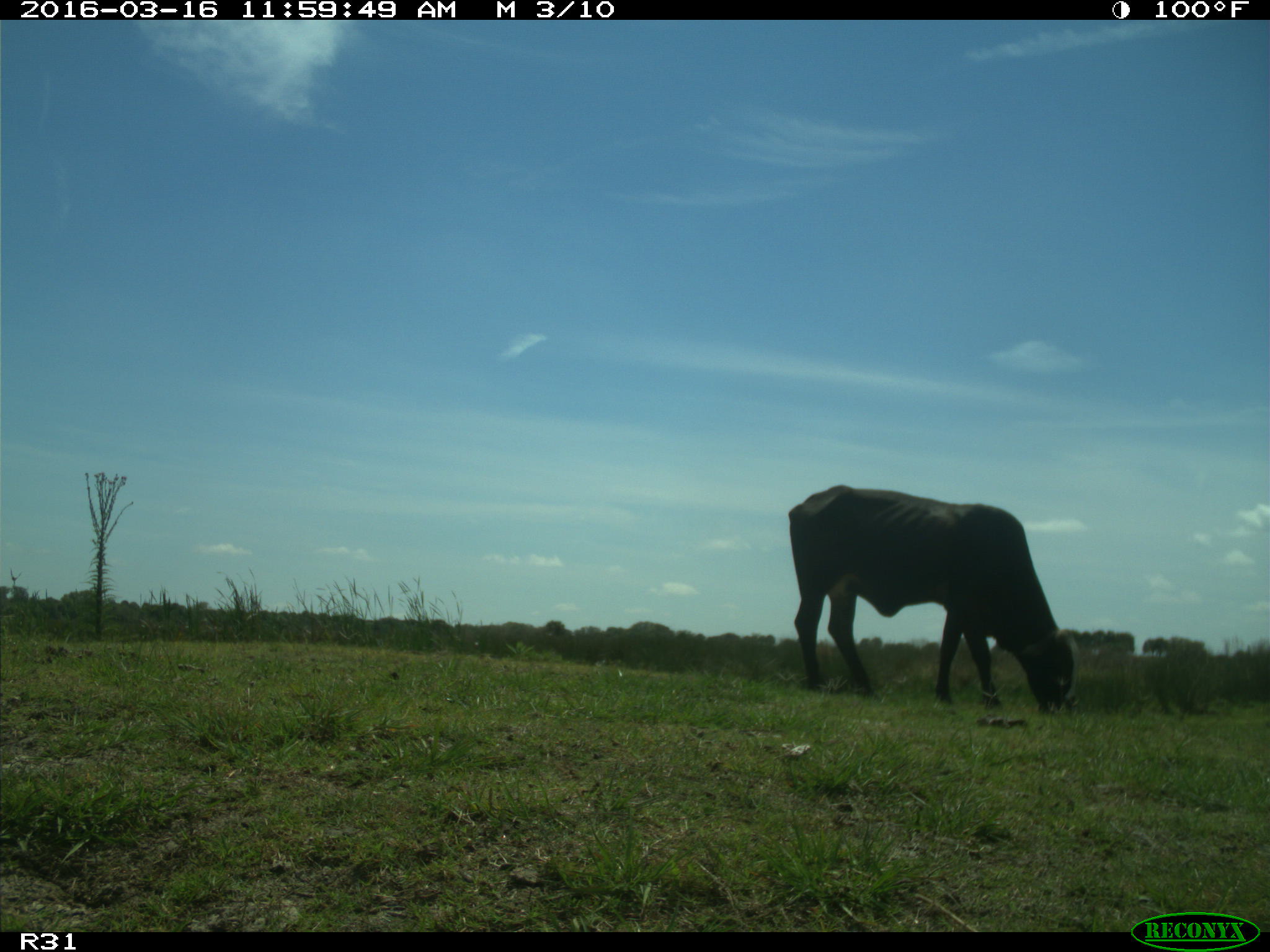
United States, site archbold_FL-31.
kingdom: Animalia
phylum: Chordata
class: Mammalia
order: Artiodactyla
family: Bovidae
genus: Bos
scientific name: Bos taurus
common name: domestic cow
Bos taurus (domestic cow).